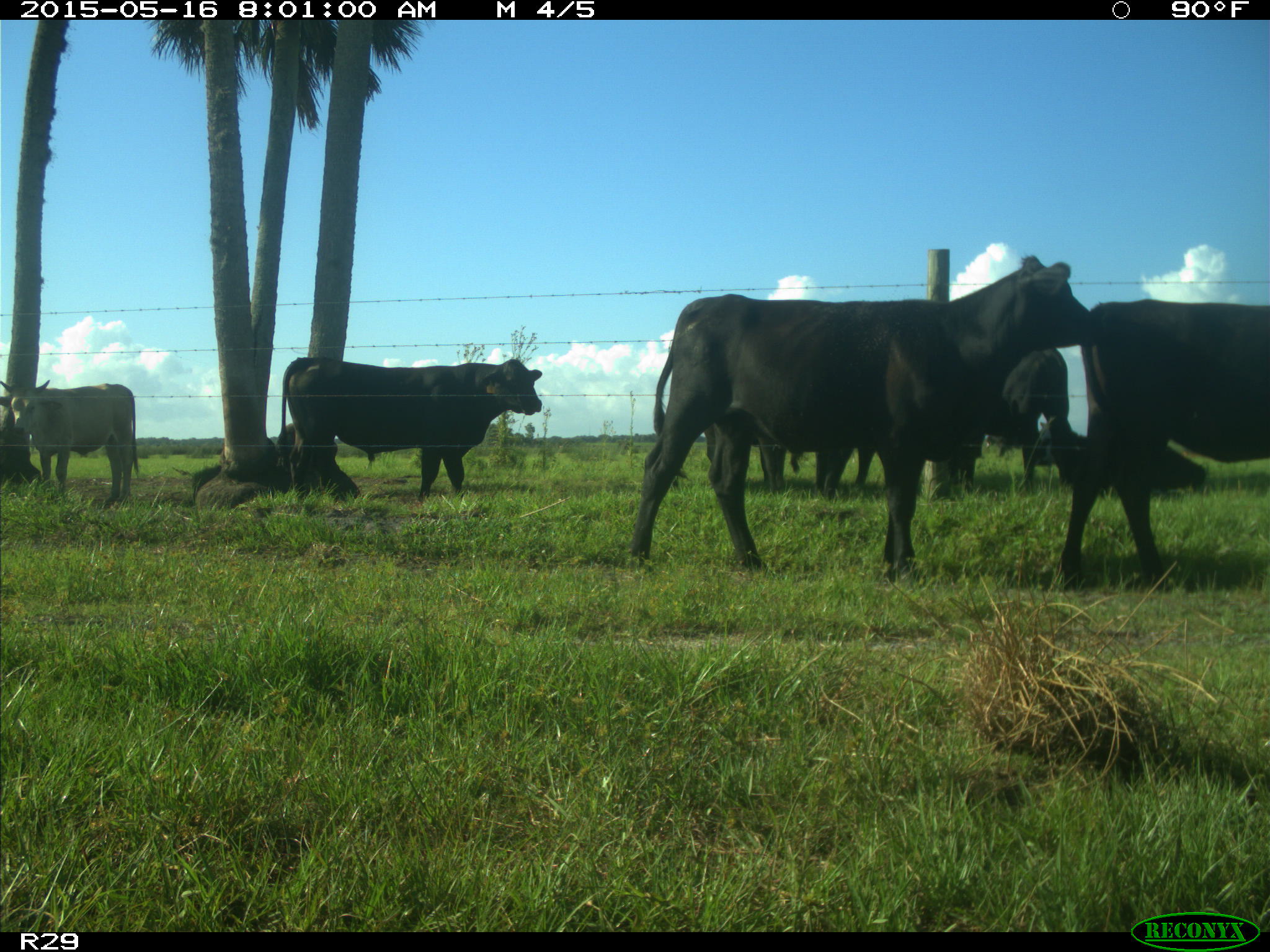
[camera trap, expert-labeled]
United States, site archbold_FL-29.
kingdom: Animalia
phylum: Chordata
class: Mammalia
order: Artiodactyla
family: Bovidae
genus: Bos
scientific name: Bos taurus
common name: domestic cow